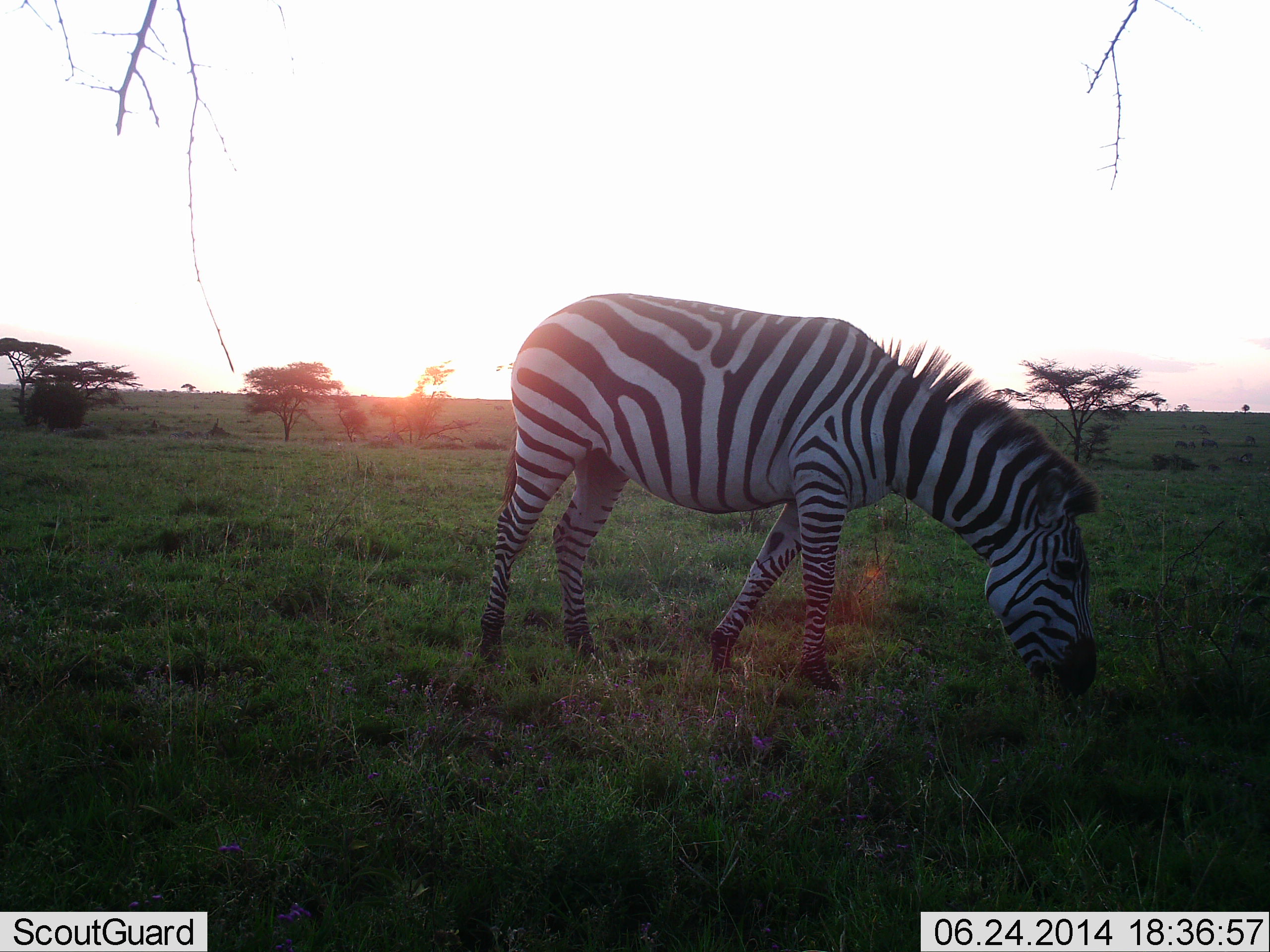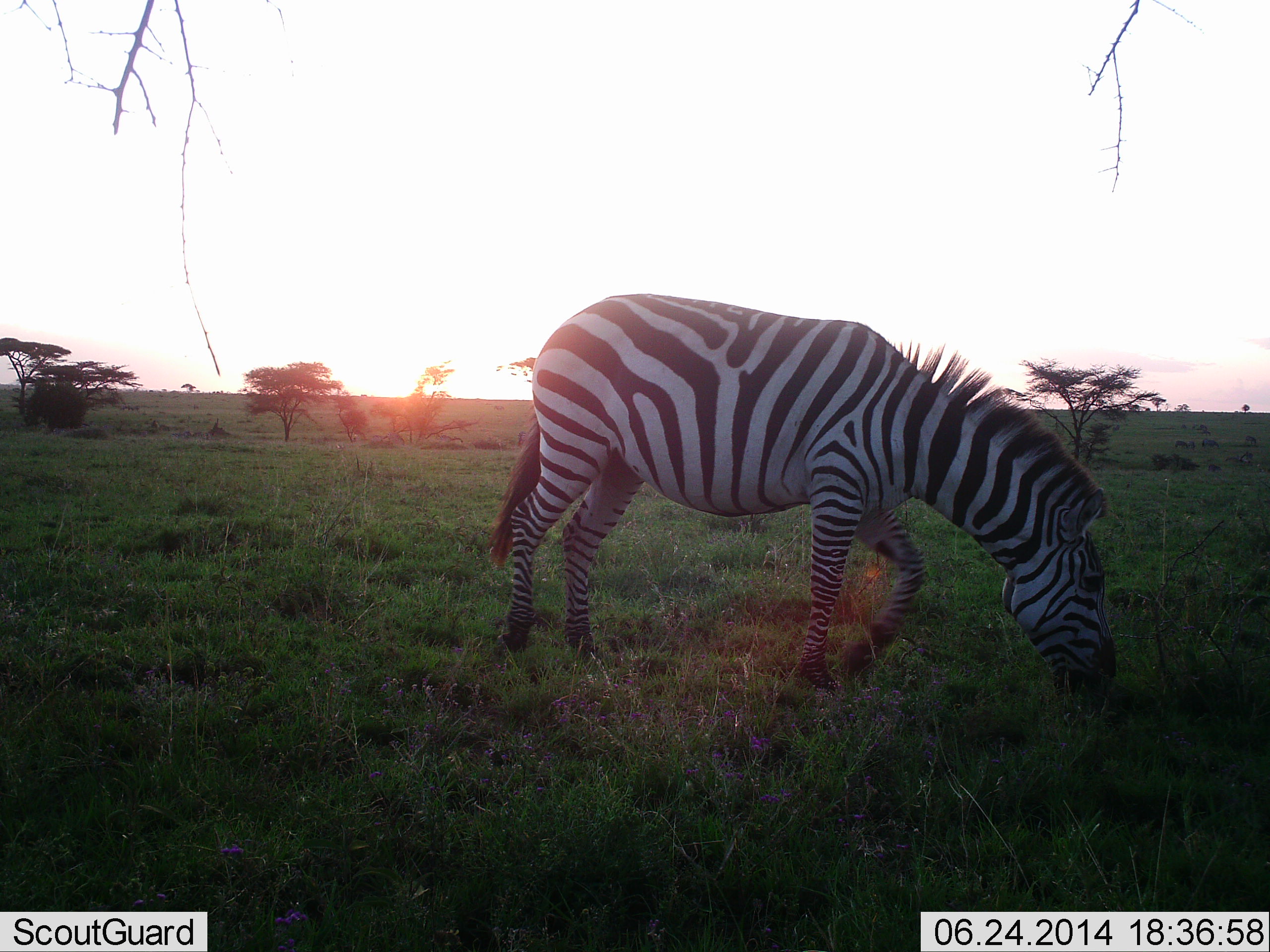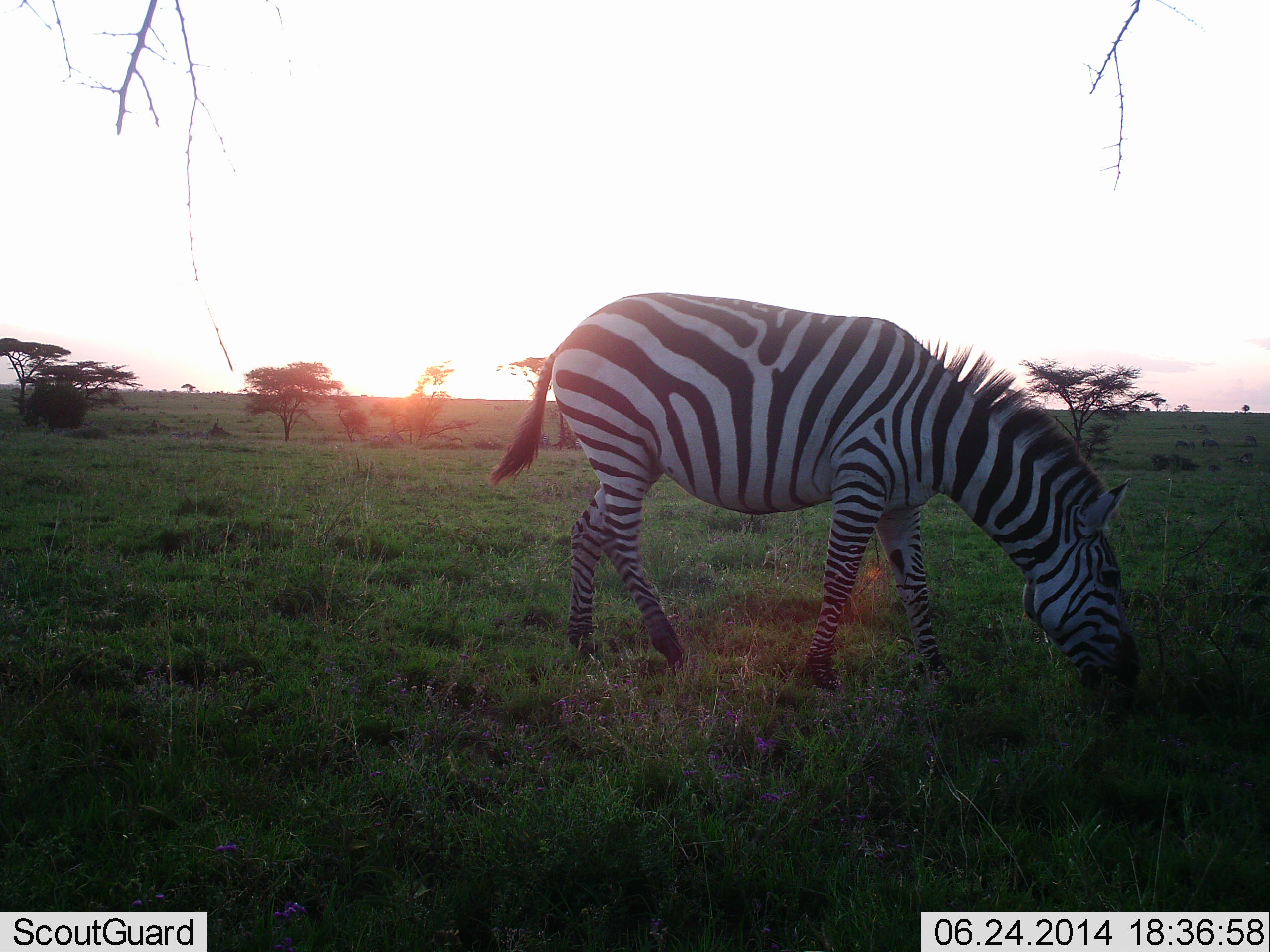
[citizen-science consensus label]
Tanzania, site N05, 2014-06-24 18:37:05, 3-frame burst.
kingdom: Animalia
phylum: Chordata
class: Mammalia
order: Perissodactyla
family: Equidae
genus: Equus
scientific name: Equus quagga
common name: plains zebra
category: zebra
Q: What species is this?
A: Zebra (plains zebra) (Equus quagga).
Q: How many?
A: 1.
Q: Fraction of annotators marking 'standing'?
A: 12%.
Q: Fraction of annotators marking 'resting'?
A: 2%.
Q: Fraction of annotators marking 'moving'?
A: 23%.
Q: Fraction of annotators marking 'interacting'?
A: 0%.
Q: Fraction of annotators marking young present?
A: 0%.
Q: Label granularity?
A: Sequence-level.